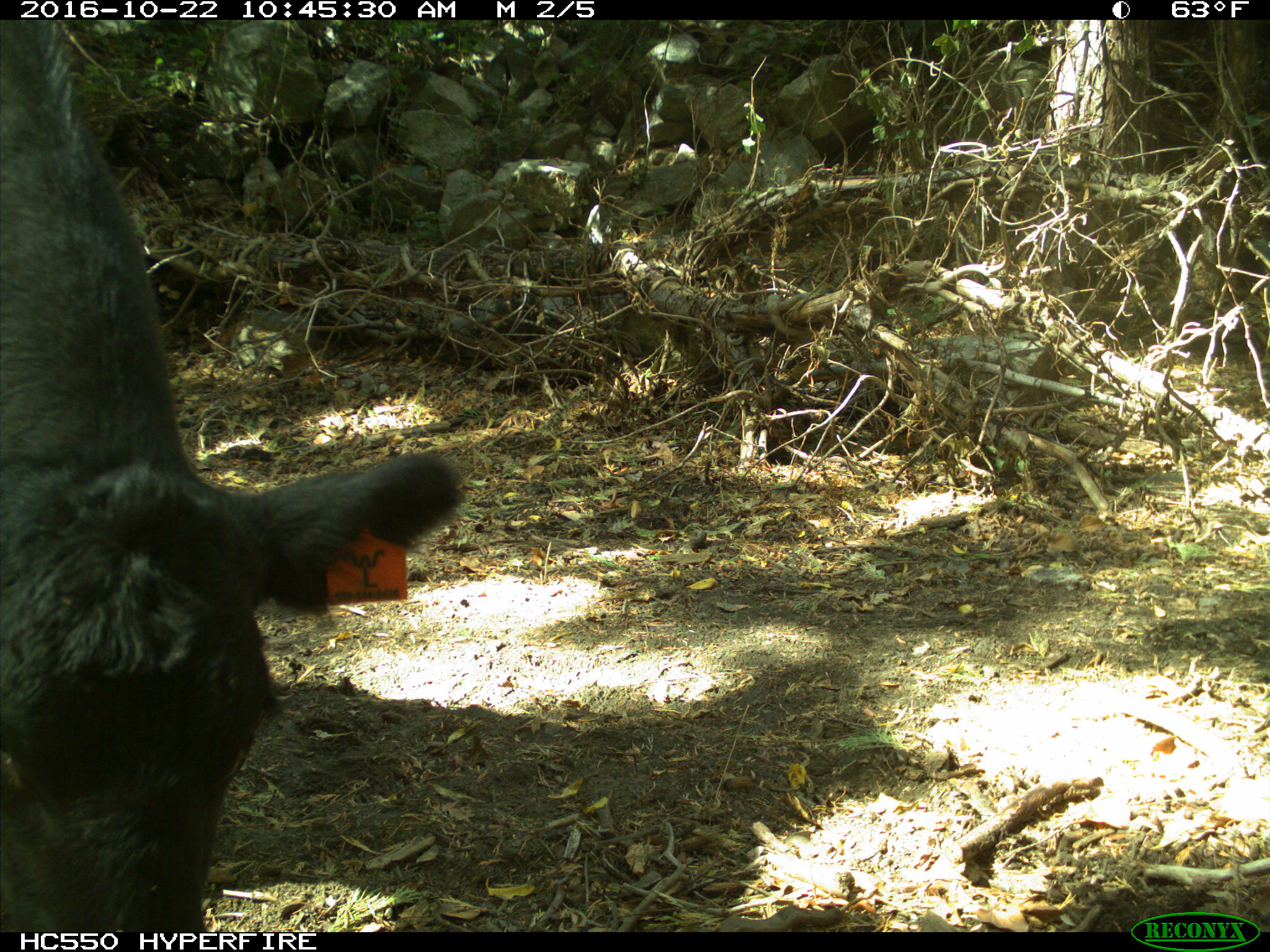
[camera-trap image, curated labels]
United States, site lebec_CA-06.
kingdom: Animalia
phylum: Chordata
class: Mammalia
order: Artiodactyla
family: Bovidae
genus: Bos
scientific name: Bos taurus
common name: domestic cow